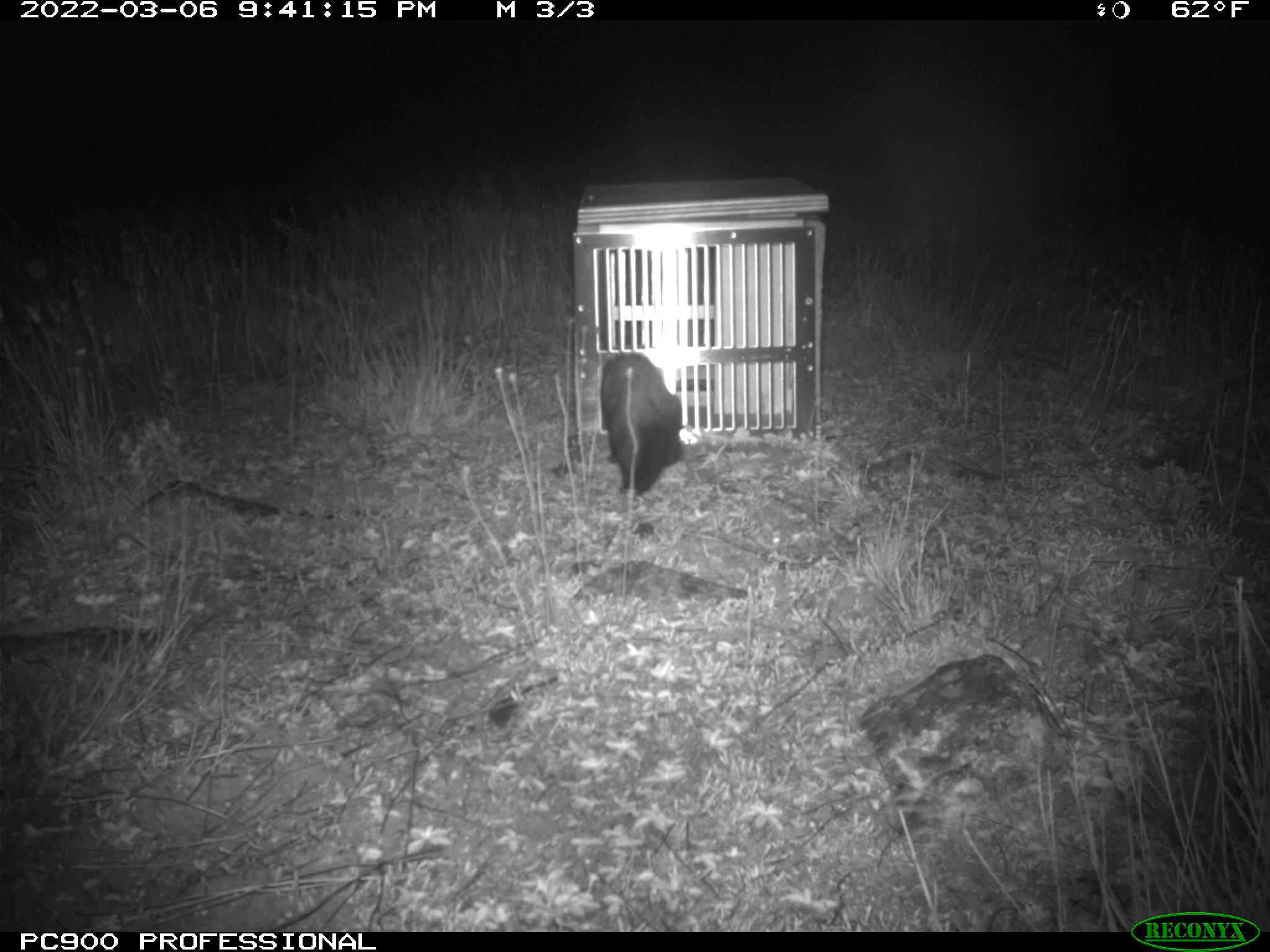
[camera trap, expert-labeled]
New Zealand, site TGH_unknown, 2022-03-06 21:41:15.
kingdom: Animalia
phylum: Chordata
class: Mammalia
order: Carnivora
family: Mustelidae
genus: Mustela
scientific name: Mustela furo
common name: ferret